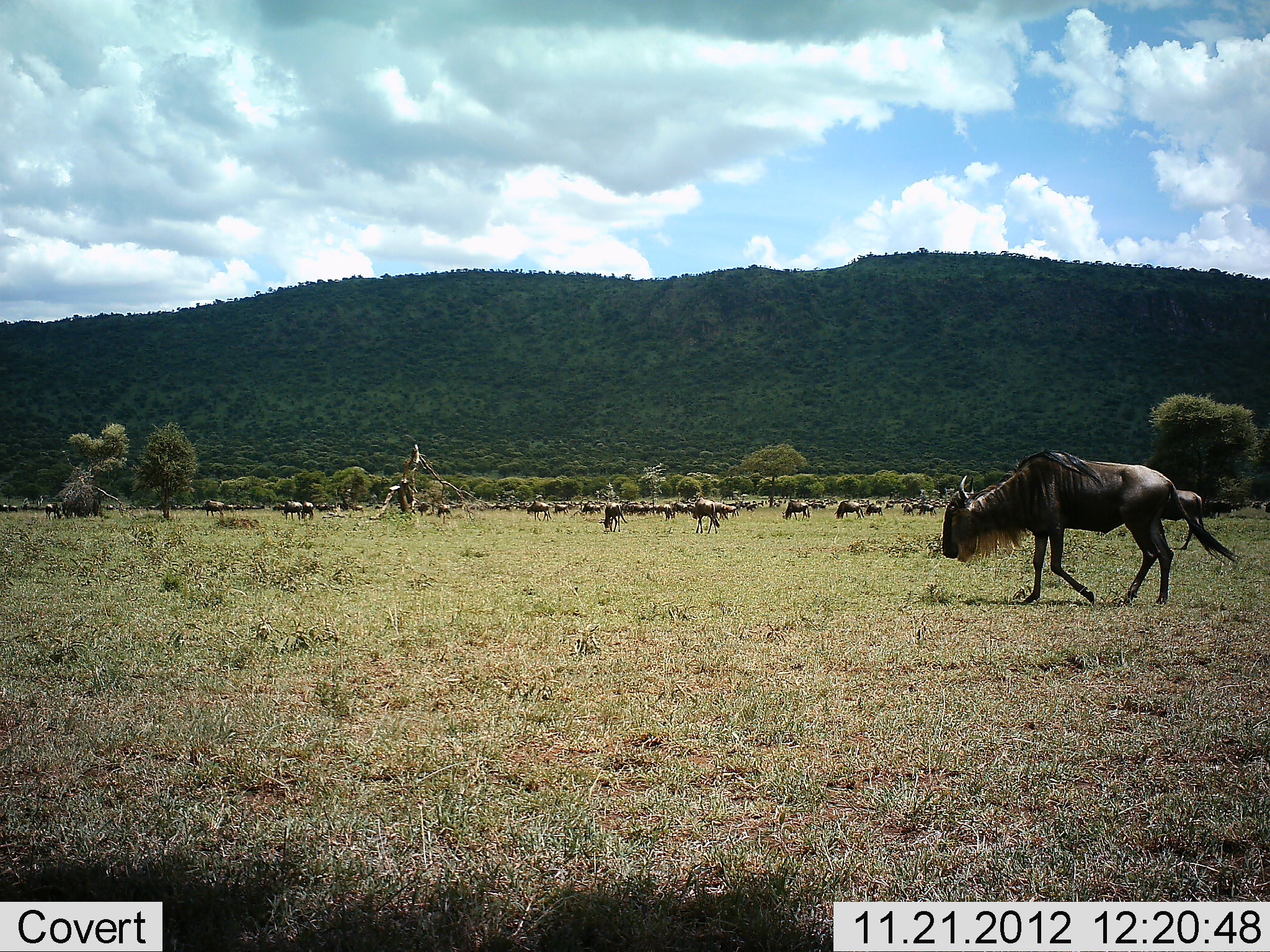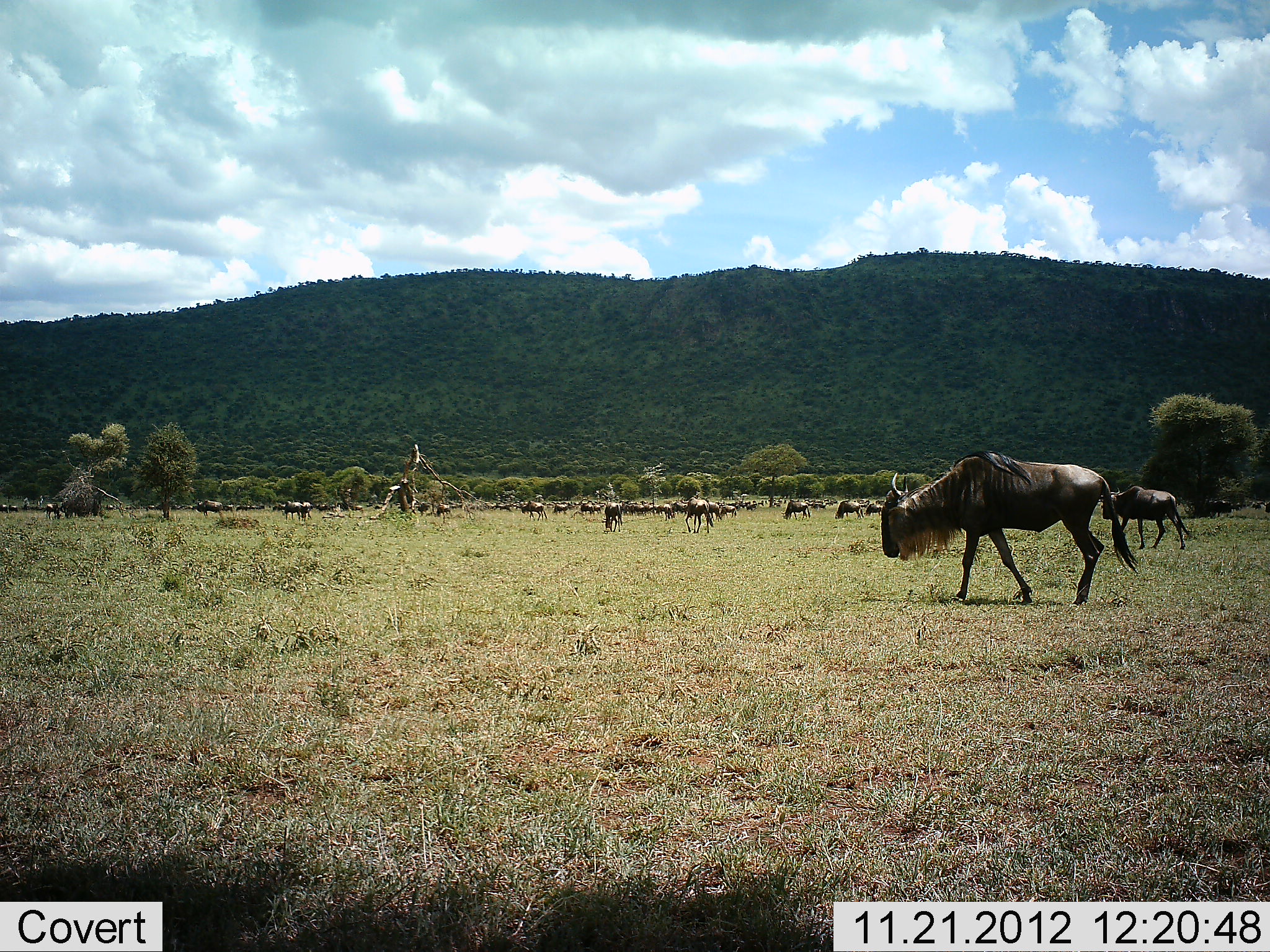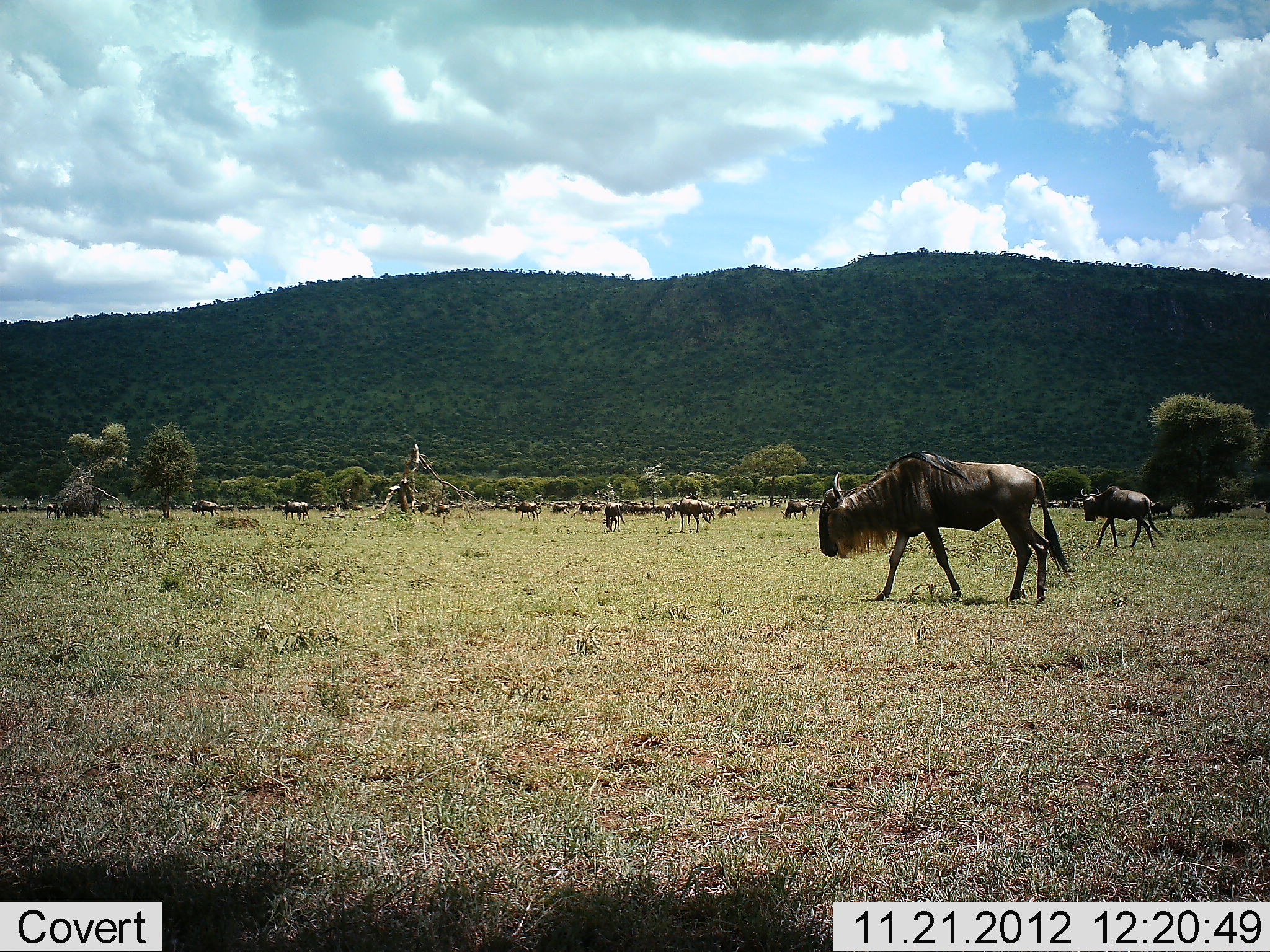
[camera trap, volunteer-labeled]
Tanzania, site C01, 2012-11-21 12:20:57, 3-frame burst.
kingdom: Animalia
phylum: Chordata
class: Mammalia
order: Artiodactyla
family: Bovidae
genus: Connochaetes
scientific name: Connochaetes taurinus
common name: blue wildebeest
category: wildebeest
Wildebeest (blue wildebeest) (Connochaetes taurinus), count 11-50. Behavior (volunteer vote fractions): standing 50%, resting 14%, moving 71%, interacting 7%. Young present (vote fraction): 0%. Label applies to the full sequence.